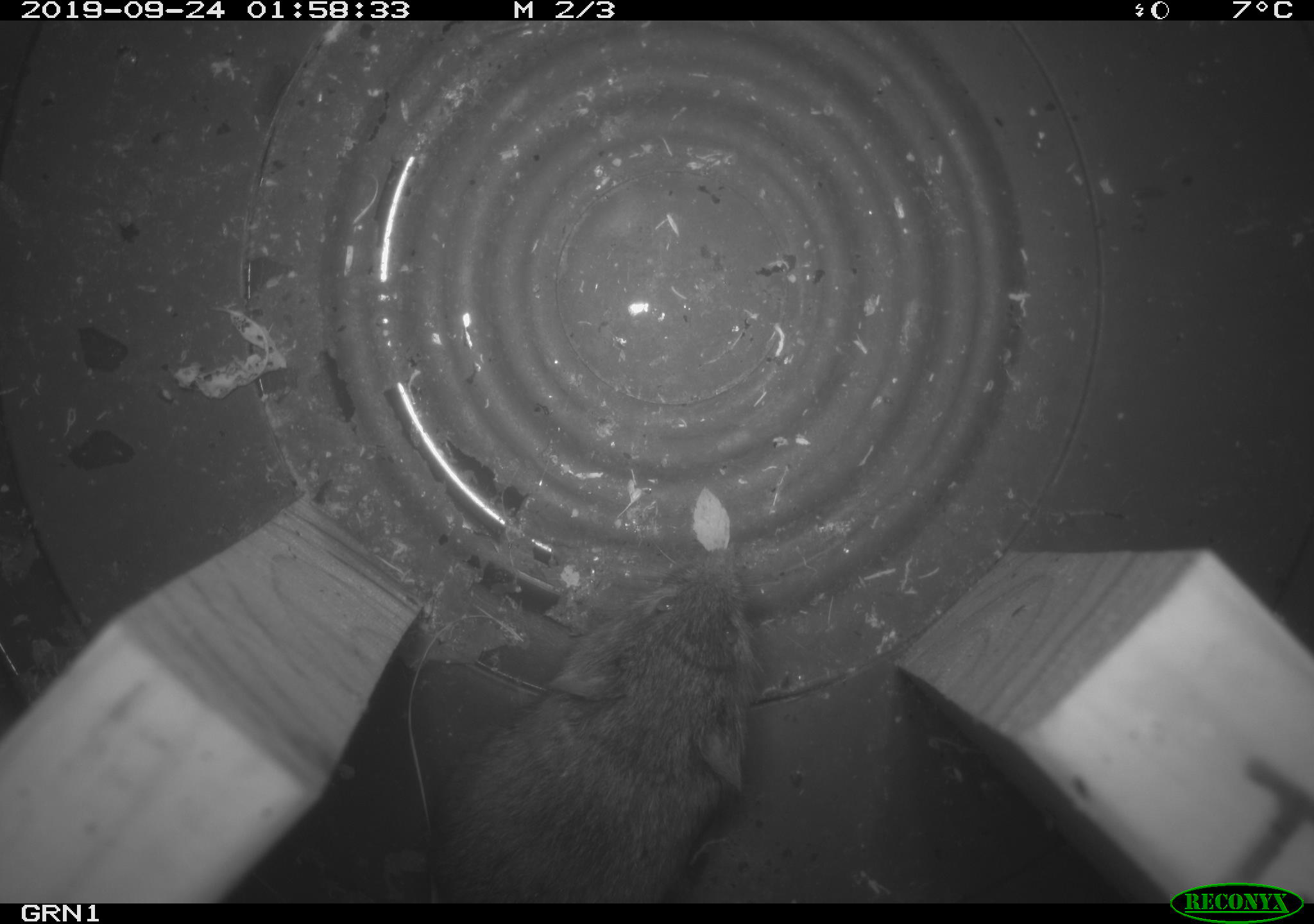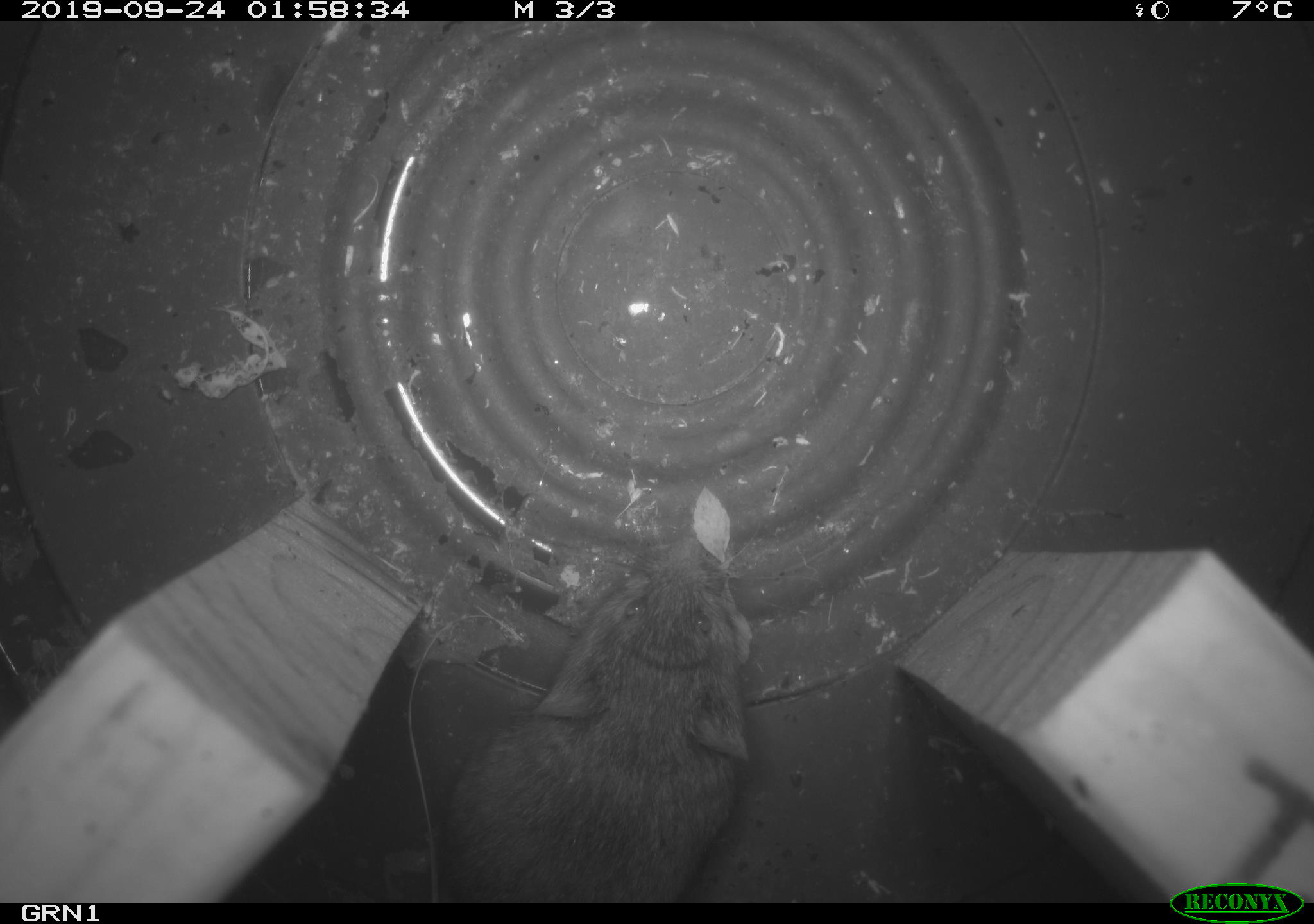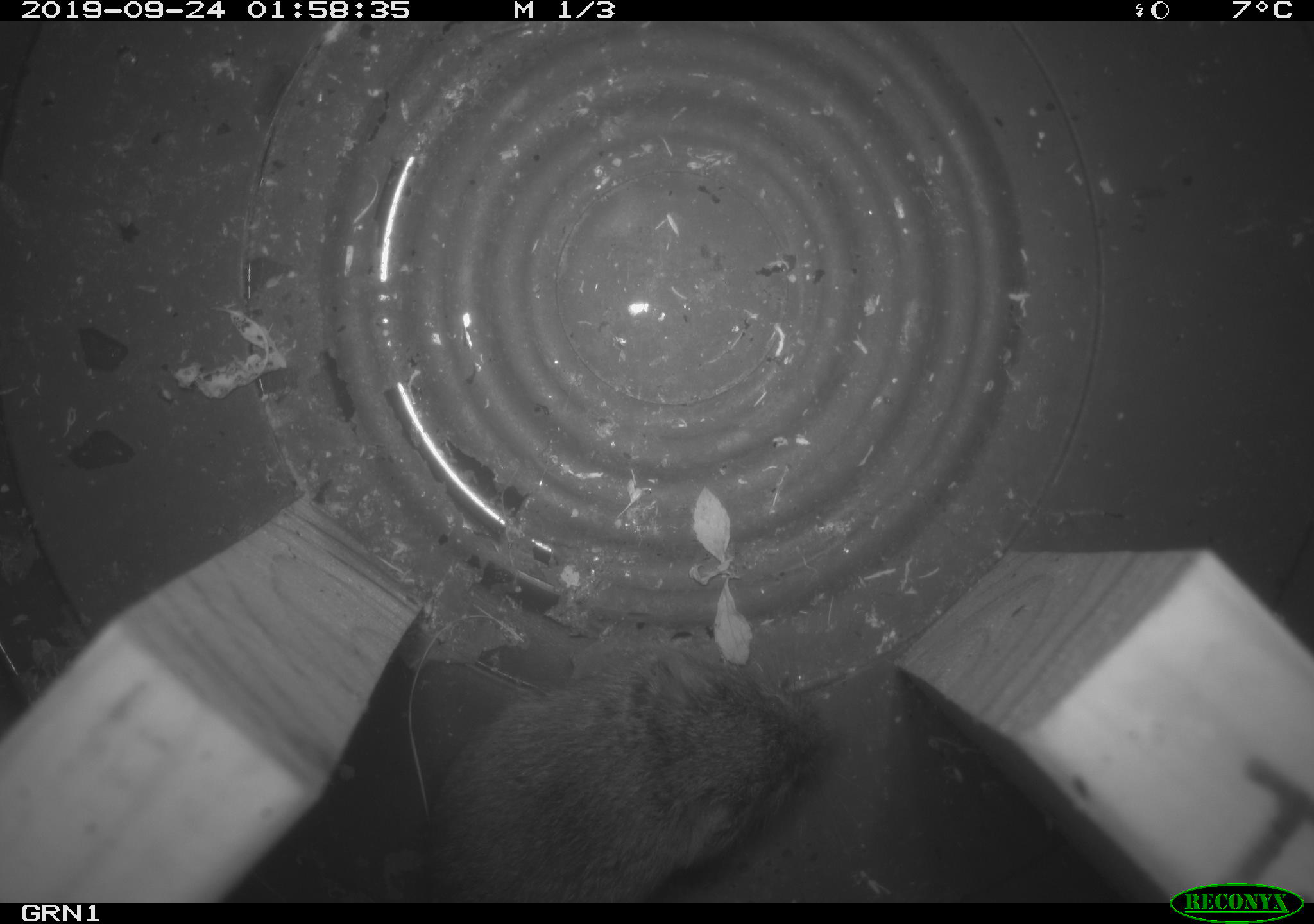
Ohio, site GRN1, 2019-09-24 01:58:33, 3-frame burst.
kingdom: Animalia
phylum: Chordata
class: Mammalia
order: Rodentia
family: Cricetidae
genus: Microtus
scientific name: Microtus pennsylvanicus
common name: meadow vole